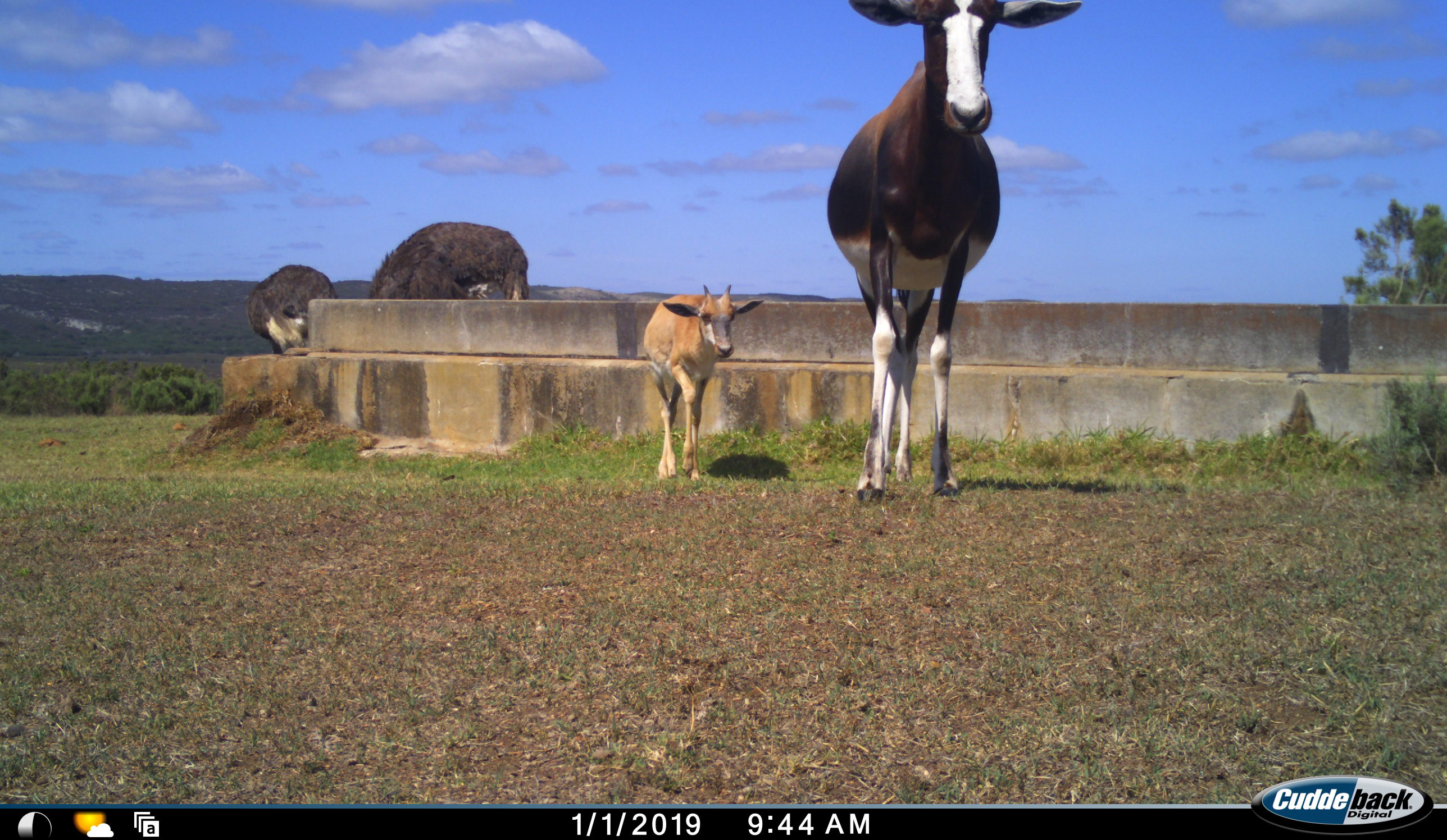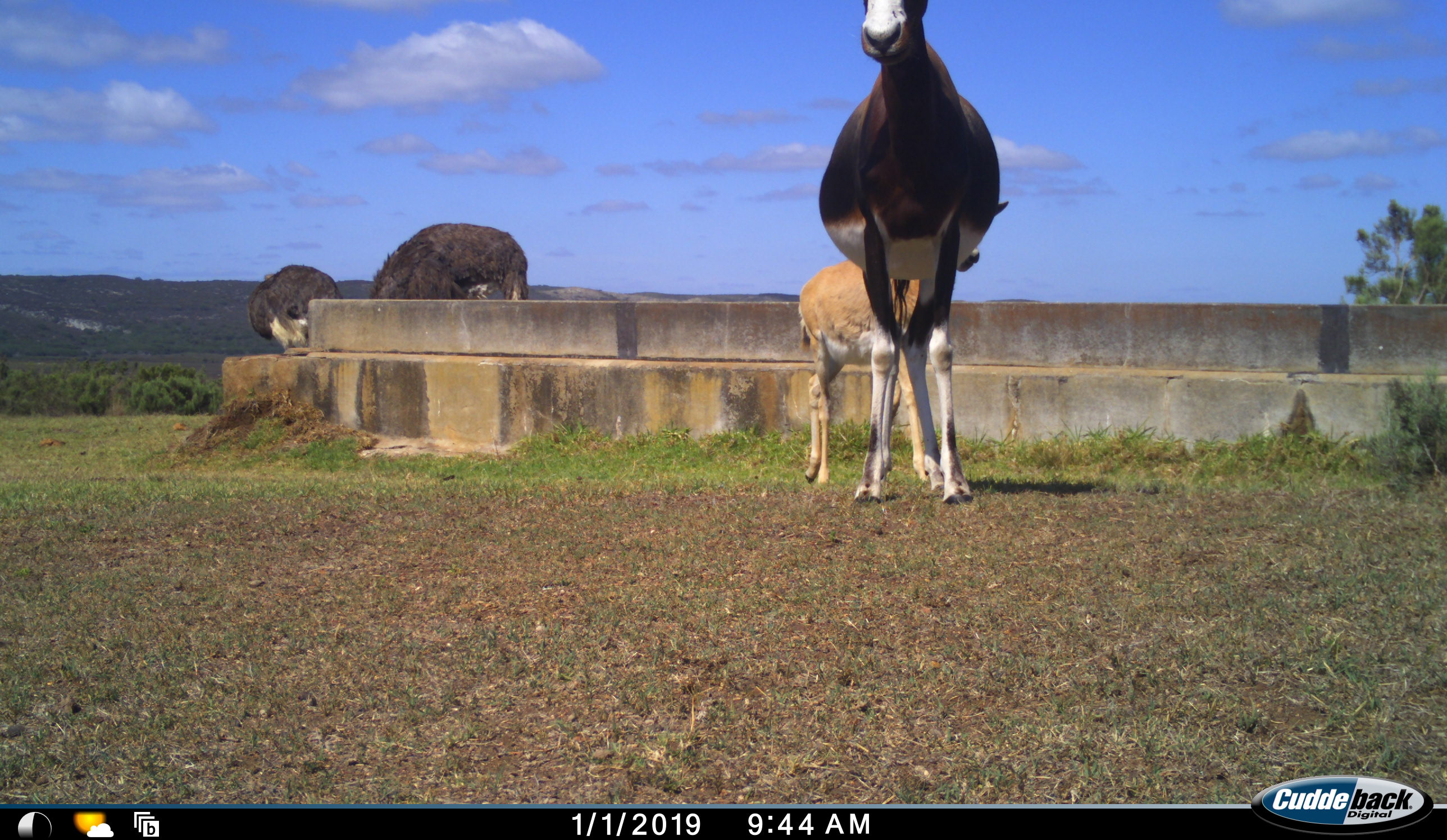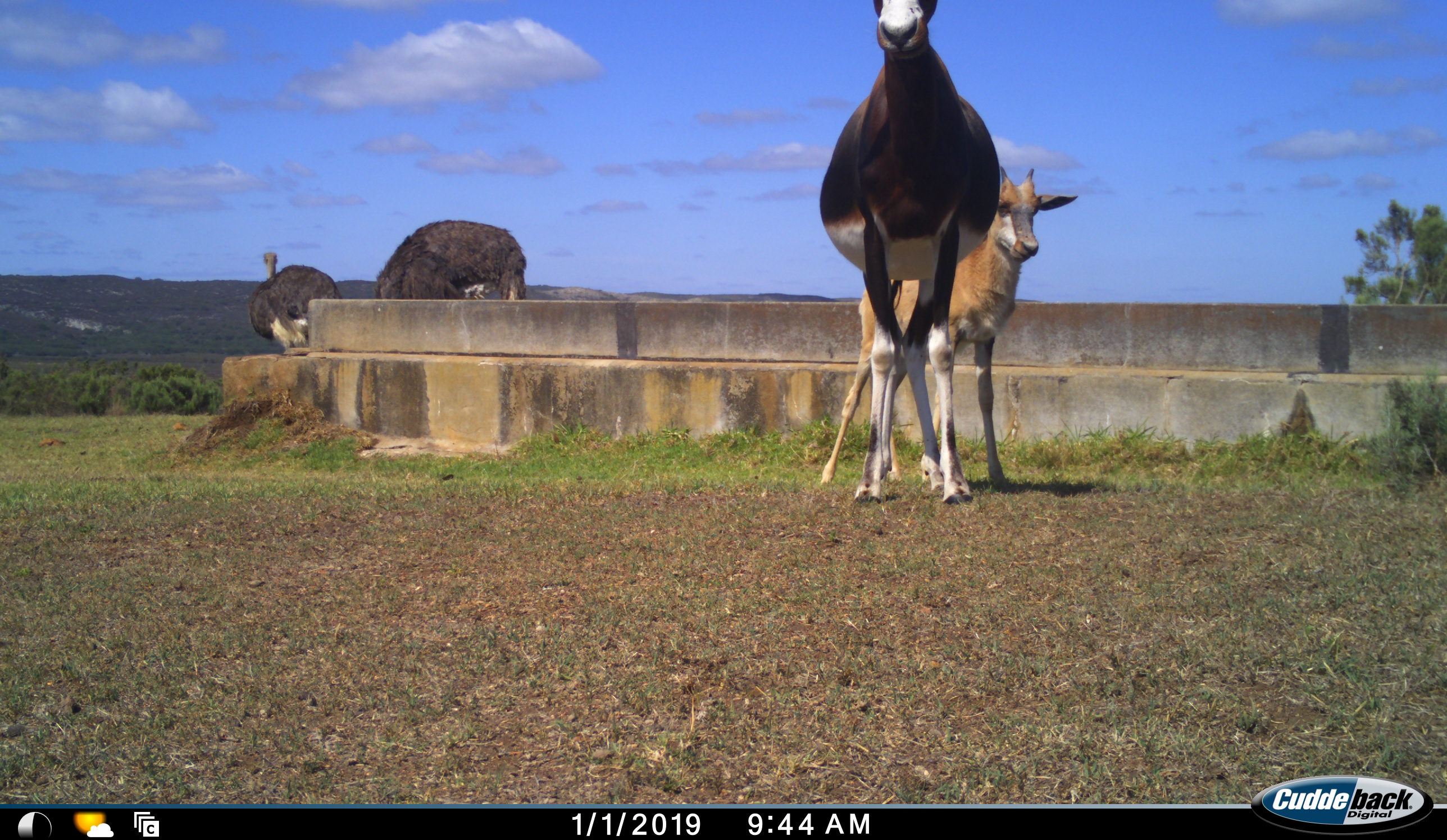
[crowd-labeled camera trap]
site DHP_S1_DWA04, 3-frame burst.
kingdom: Animalia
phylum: Chordata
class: Mammalia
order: Artiodactyla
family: Bovidae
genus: Damaliscus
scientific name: Damaliscus pygargus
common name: bontebok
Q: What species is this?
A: Bontebok (Damaliscus pygargus).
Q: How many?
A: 2.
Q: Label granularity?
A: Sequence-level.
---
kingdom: Animalia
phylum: Chordata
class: Aves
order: Struthioniformes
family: Struthionidae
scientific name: Struthionidae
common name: ostrich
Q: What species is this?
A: Ostrich (Struthionidae).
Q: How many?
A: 2.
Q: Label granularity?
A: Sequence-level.